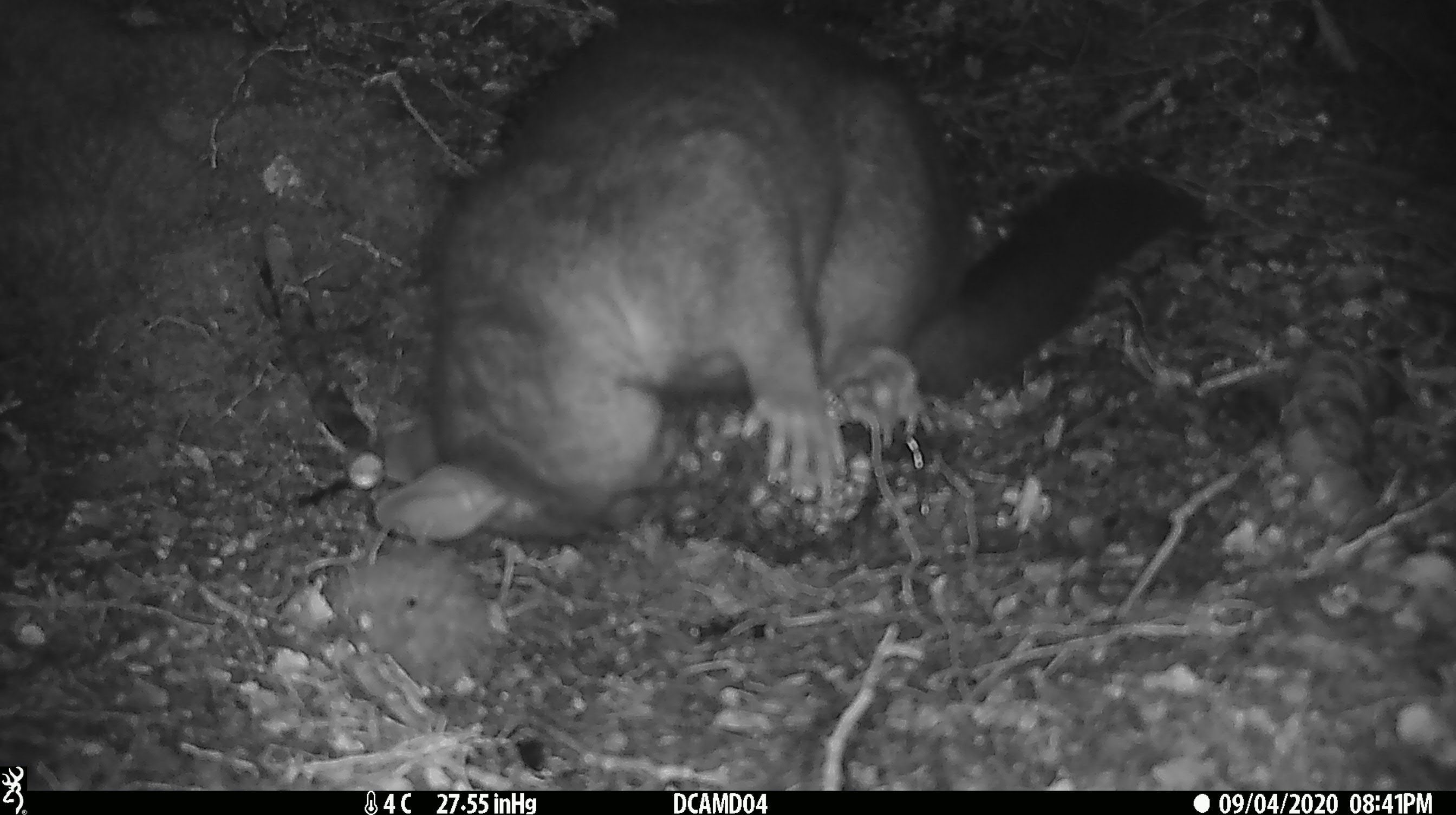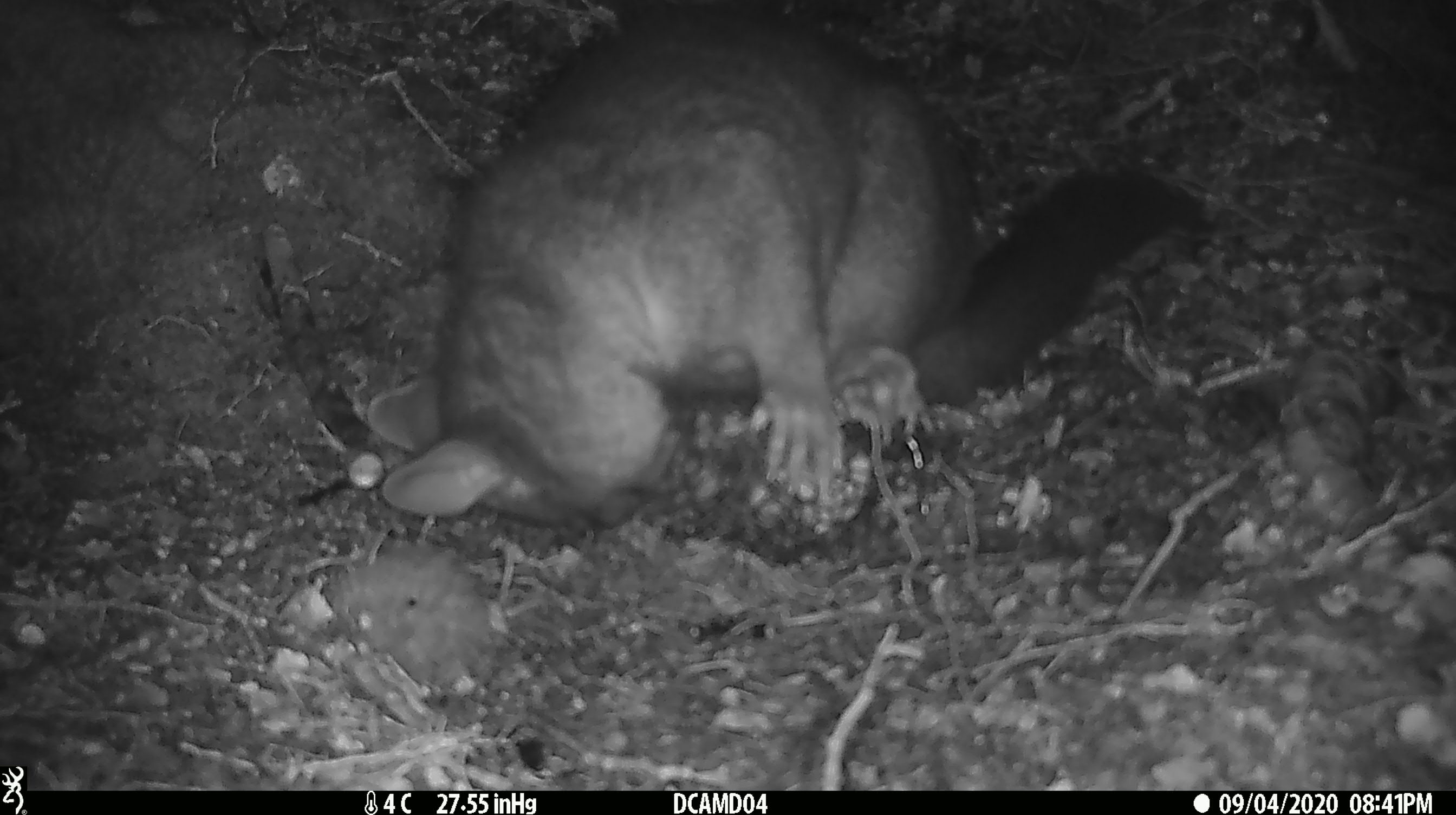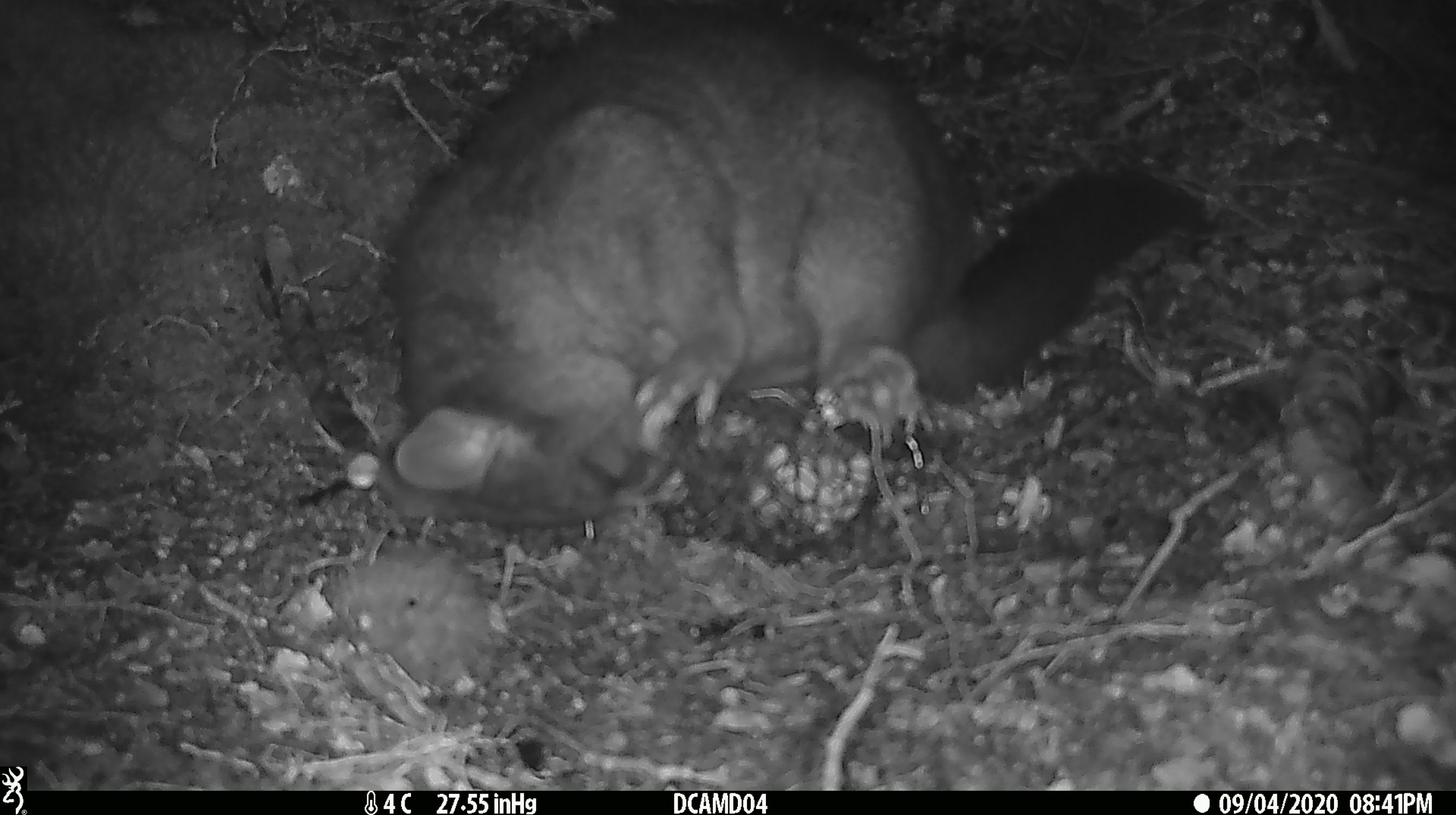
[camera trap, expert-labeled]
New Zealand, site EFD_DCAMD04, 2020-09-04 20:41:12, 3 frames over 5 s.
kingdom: Animalia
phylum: Chordata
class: Mammalia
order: Diprotodontia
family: Phalangeridae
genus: Trichosurus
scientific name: Trichosurus vulpecula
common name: common brushtail possum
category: possum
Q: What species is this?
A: Possum (common brushtail possum) (Trichosurus vulpecula).